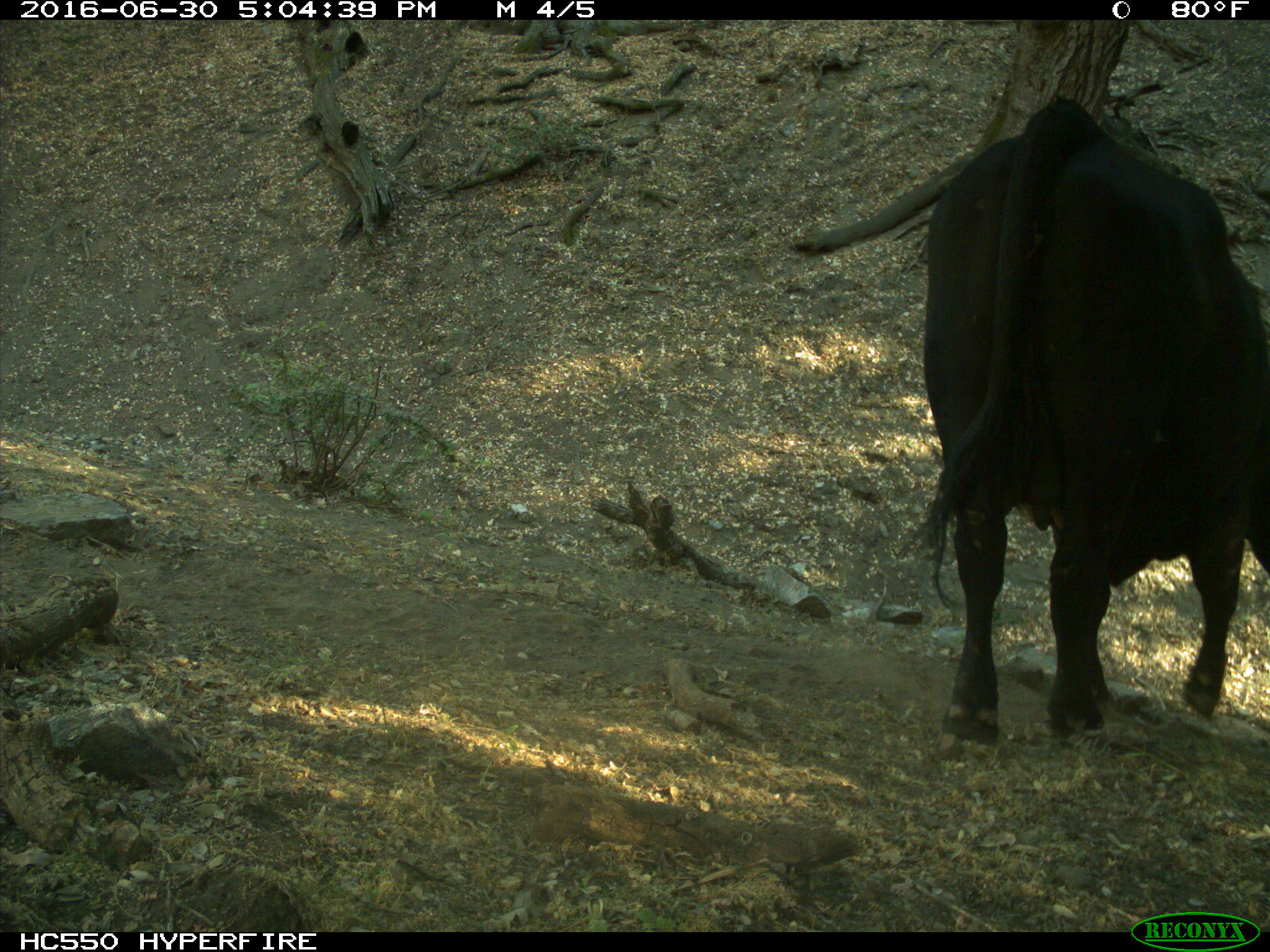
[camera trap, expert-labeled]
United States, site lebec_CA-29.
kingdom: Animalia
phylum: Chordata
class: Mammalia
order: Artiodactyla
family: Bovidae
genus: Bos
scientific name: Bos taurus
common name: domestic cow